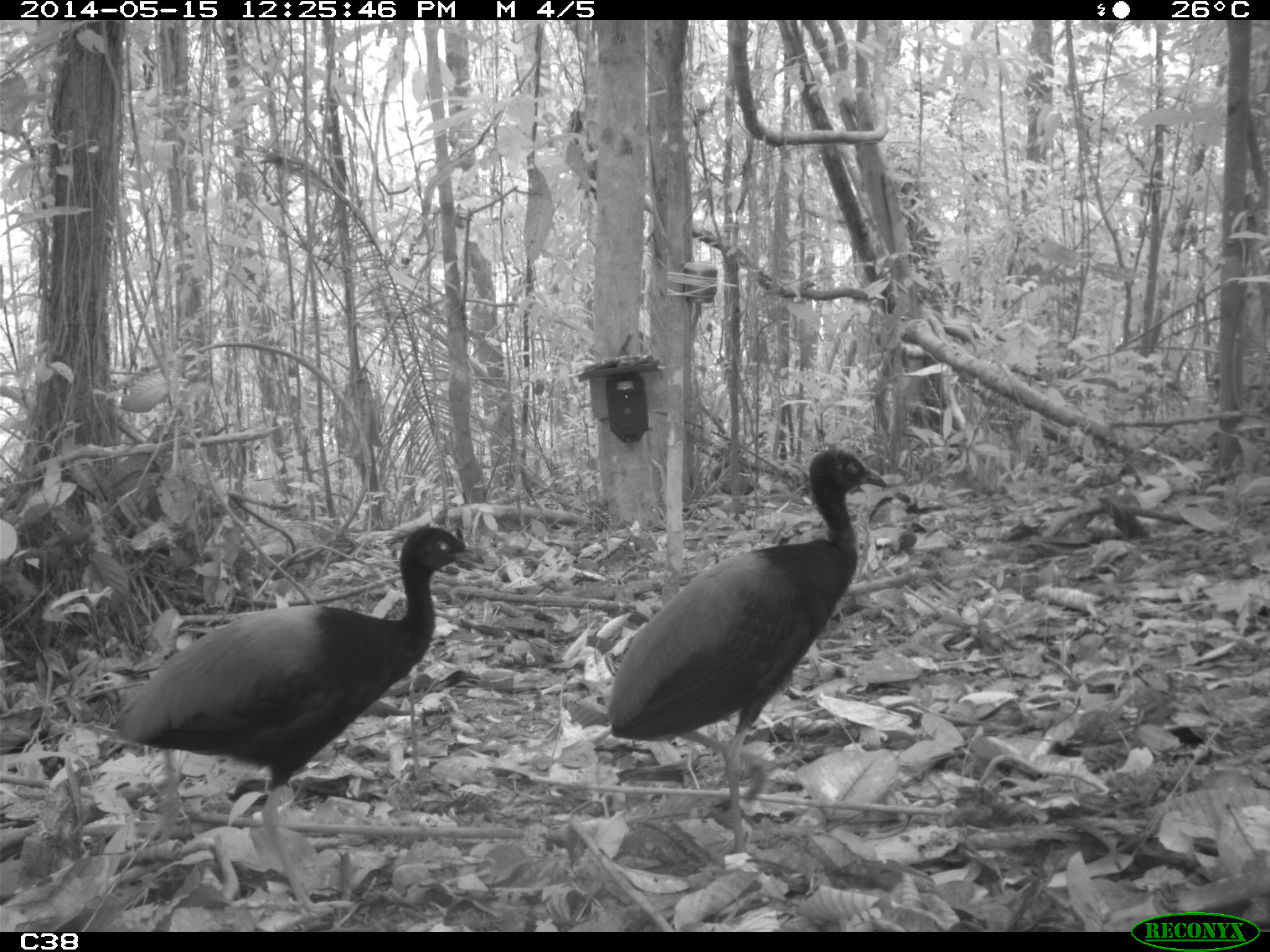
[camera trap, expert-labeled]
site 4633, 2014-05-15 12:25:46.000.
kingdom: Animalia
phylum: Chordata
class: Aves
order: Gruiformes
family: Psophiidae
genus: Psophia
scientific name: Psophia crepitans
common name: gray-winged trumpeter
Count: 6.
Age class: adult.